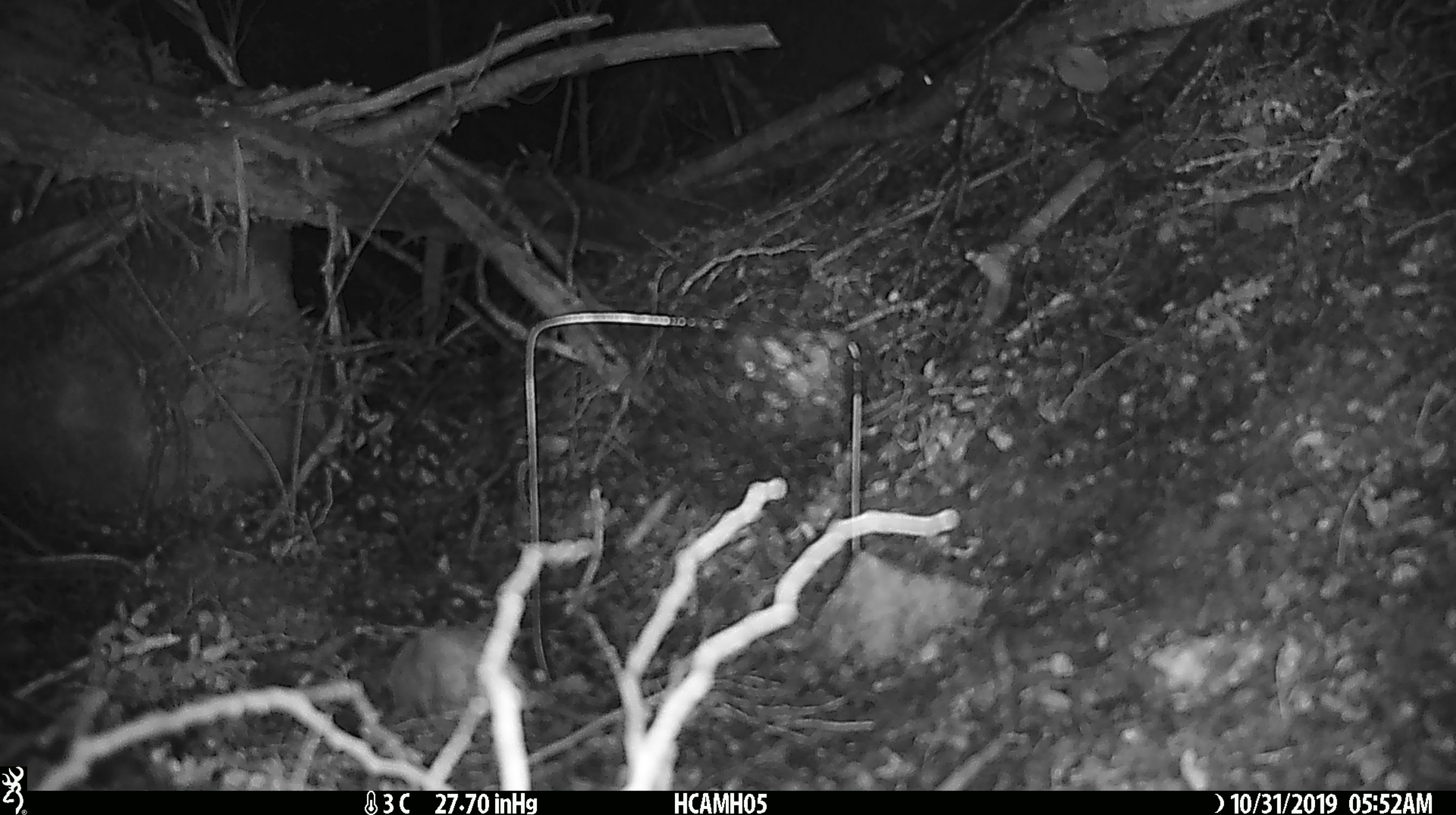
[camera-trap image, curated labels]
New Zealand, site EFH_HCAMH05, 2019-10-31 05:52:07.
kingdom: Animalia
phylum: Chordata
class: Mammalia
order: Rodentia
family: Muridae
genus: Mus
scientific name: Mus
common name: mouse